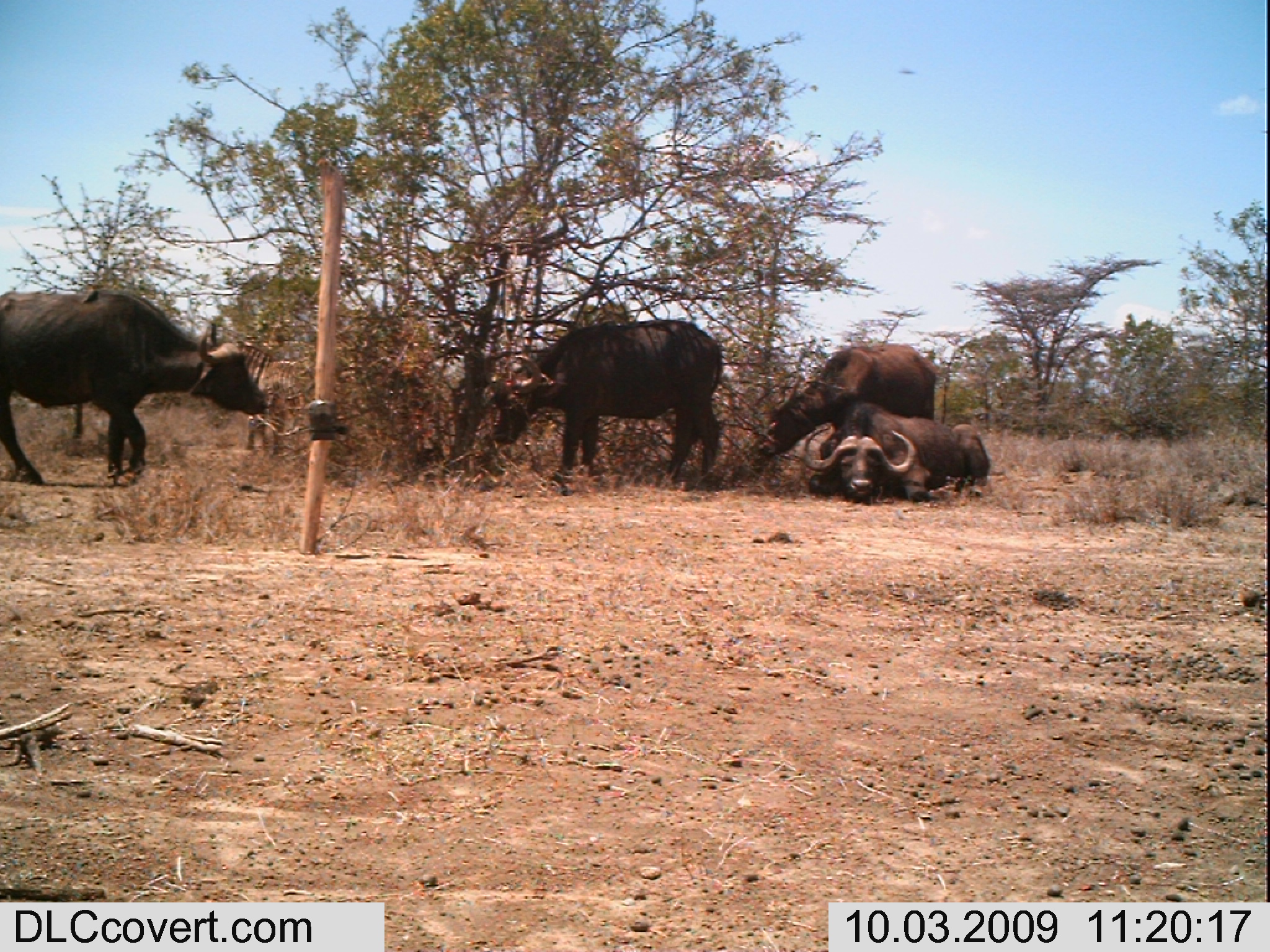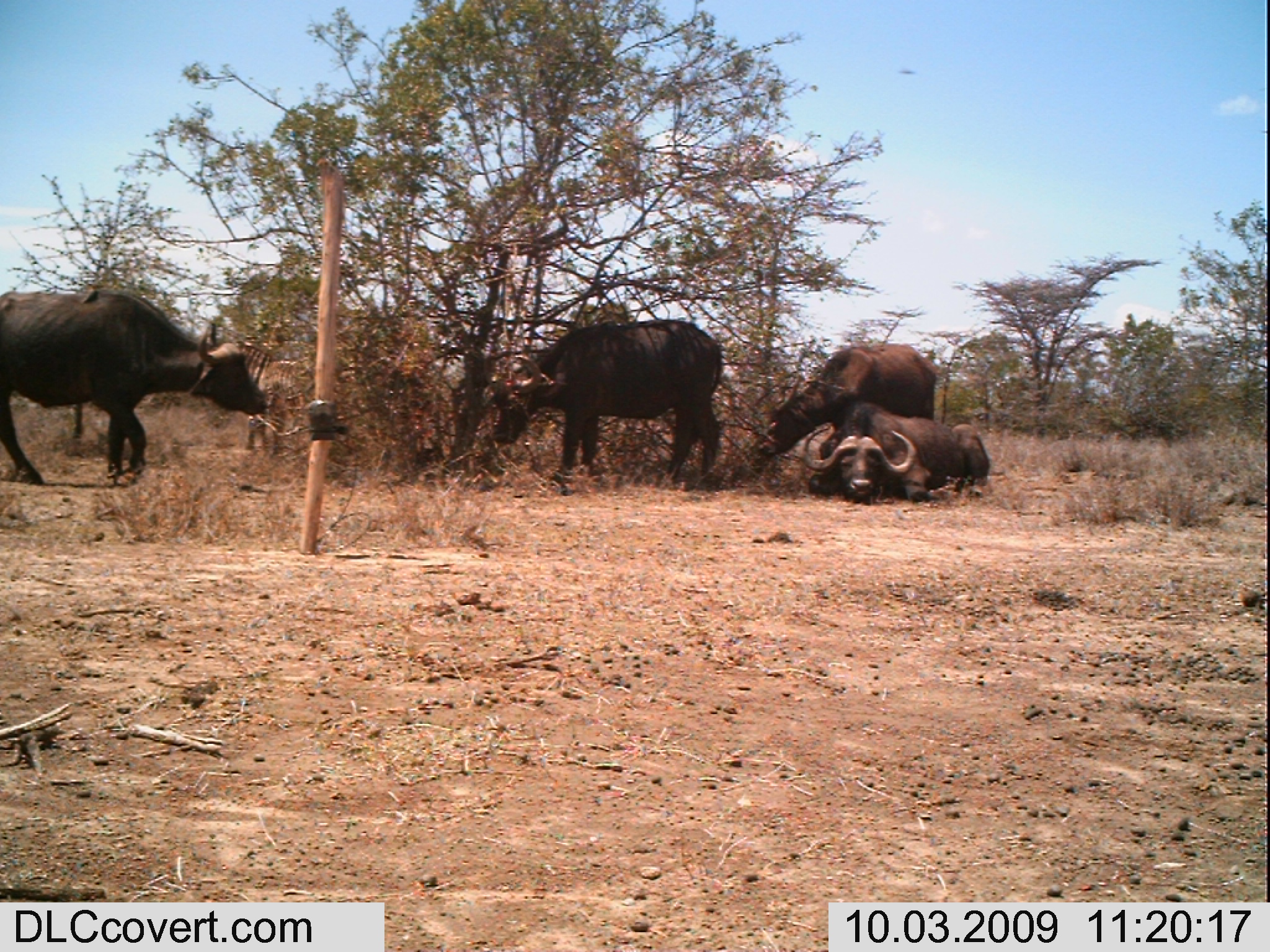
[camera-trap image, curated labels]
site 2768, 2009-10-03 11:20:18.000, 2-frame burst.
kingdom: Animalia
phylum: Chordata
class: Mammalia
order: Artiodactyla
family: Bovidae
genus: Syncerus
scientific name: Syncerus caffer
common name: african buffalo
Syncerus caffer (african buffalo), count 4.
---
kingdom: Animalia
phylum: Chordata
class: Mammalia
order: Perissodactyla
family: Equidae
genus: Equus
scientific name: Equus quagga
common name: plains zebra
Equus quagga (plains zebra), count 1.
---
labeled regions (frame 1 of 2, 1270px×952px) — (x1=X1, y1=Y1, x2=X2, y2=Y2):
syncerus caffer: (x1=0, y1=274, x2=275, y2=493); (x1=480, y1=312, x2=729, y2=491); (x1=751, y1=339, x2=941, y2=459); (x1=794, y1=396, x2=992, y2=507); (x1=226, y1=331, x2=318, y2=459)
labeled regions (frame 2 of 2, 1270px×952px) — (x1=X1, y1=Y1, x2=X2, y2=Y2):
equus quagga: (x1=0, y1=281, x2=270, y2=486); (x1=479, y1=313, x2=730, y2=489); (x1=747, y1=338, x2=941, y2=462); (x1=796, y1=395, x2=993, y2=504); (x1=228, y1=335, x2=317, y2=459)